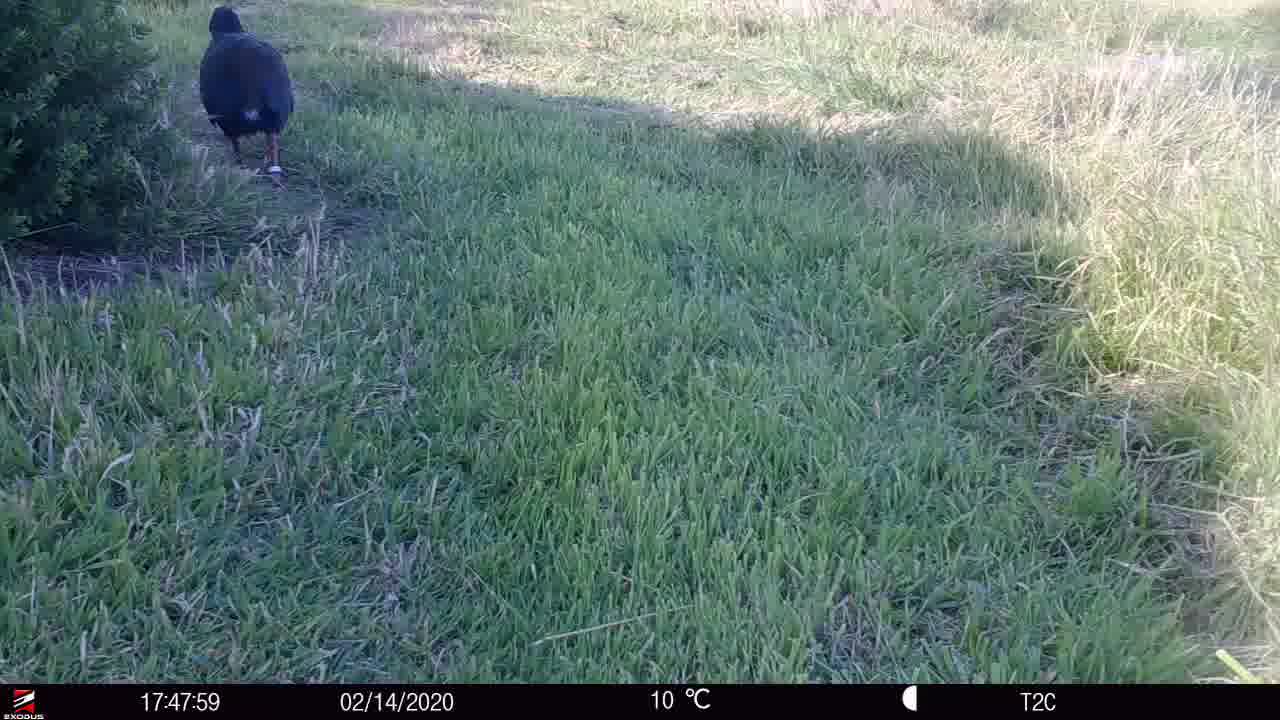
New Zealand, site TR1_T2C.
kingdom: Animalia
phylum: Chordata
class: Aves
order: Gruiformes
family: Rallidae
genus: Porphyrio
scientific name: Porphyrio mantelli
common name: takahe